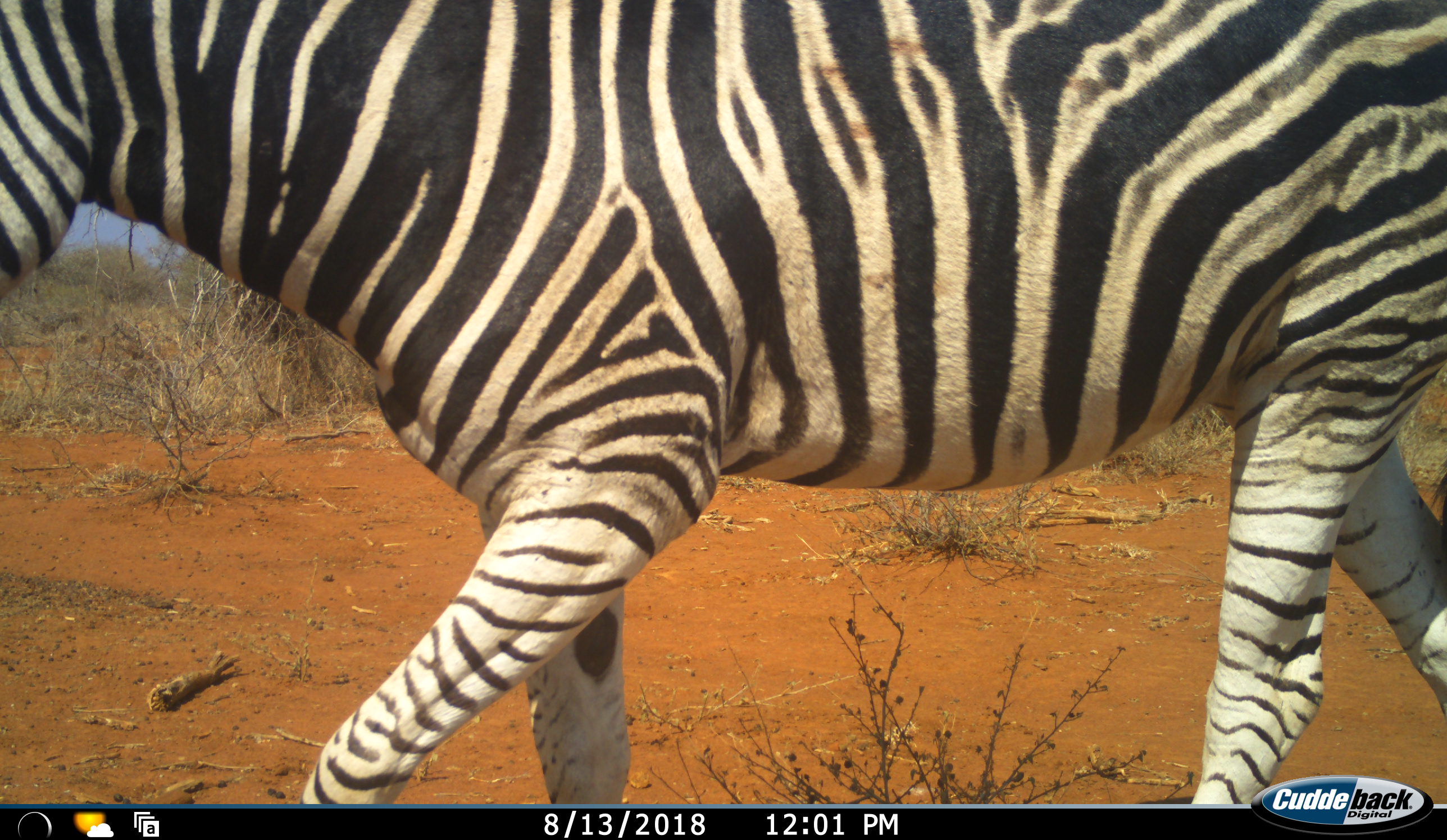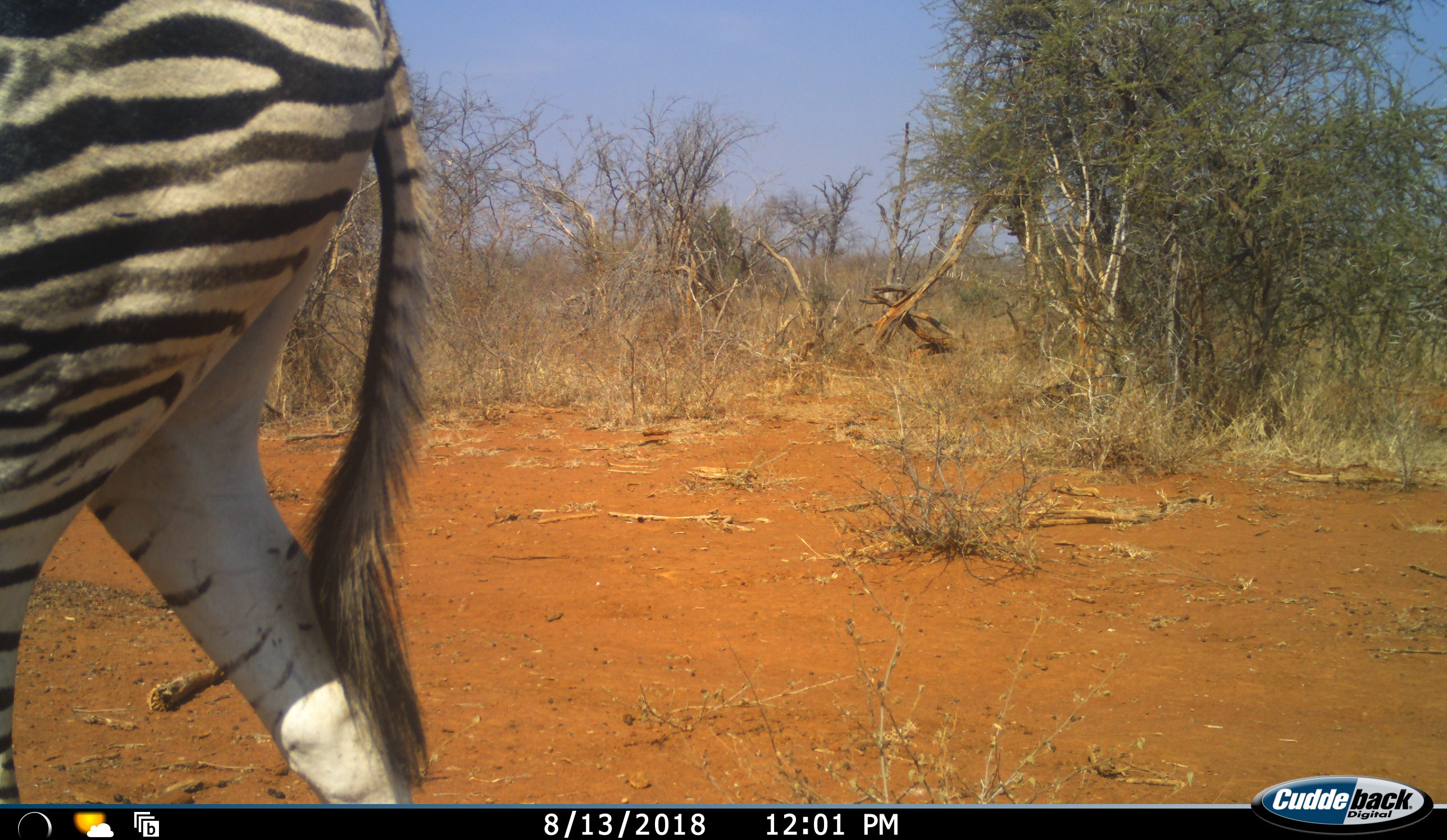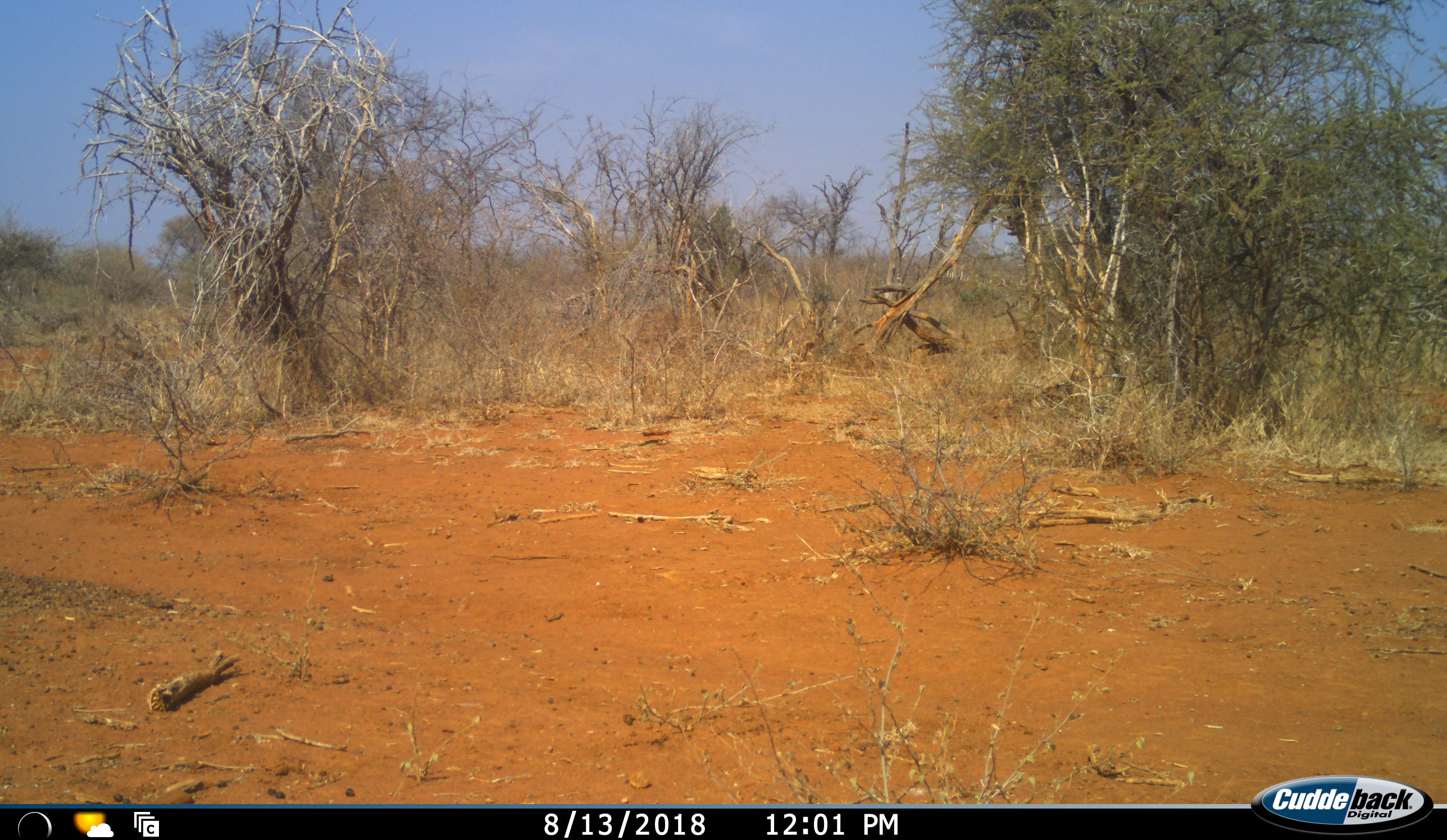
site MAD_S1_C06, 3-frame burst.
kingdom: Animalia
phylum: Chordata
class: Mammalia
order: Perissodactyla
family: Equidae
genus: Equus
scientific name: Equus quagga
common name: plains zebra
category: zebraplains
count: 1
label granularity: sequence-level